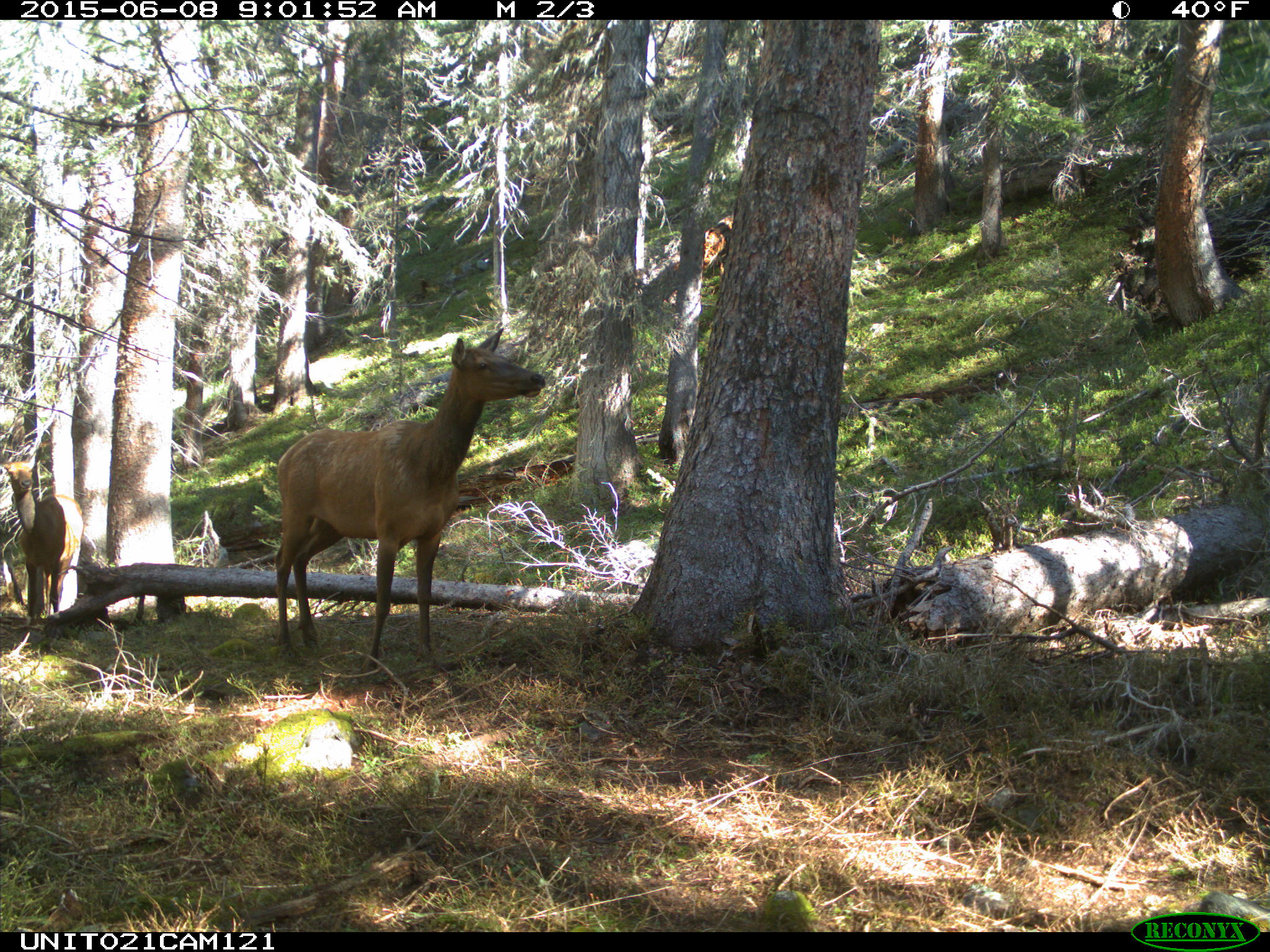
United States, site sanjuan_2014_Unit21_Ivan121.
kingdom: Animalia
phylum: Chordata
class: Mammalia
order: Artiodactyla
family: Cervidae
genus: Cervus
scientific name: Cervus elaphus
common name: red deer